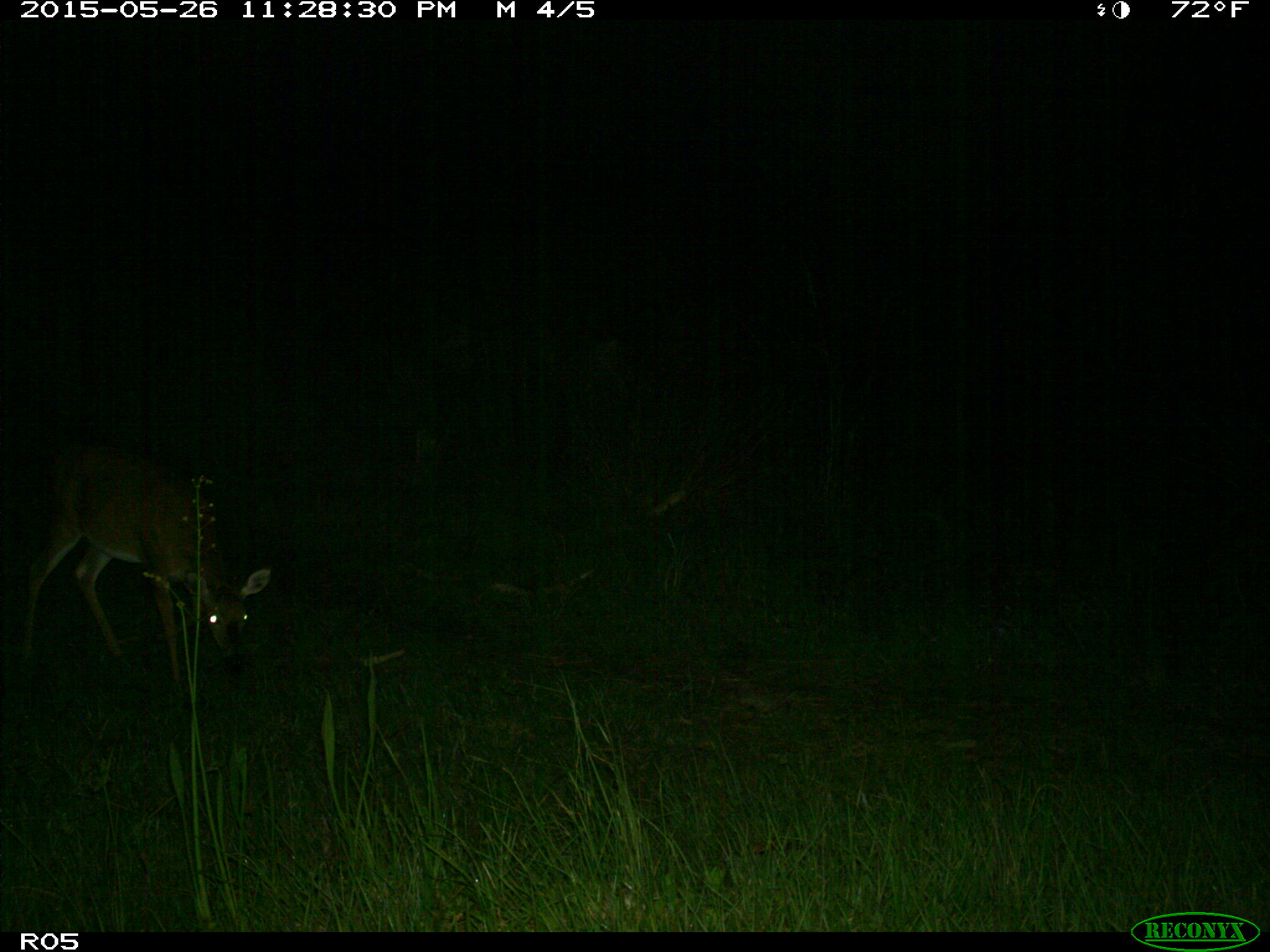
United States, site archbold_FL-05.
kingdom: Animalia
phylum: Chordata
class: Mammalia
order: Artiodactyla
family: Cervidae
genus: Odocoileus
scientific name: Odocoileus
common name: deer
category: unidentified deer